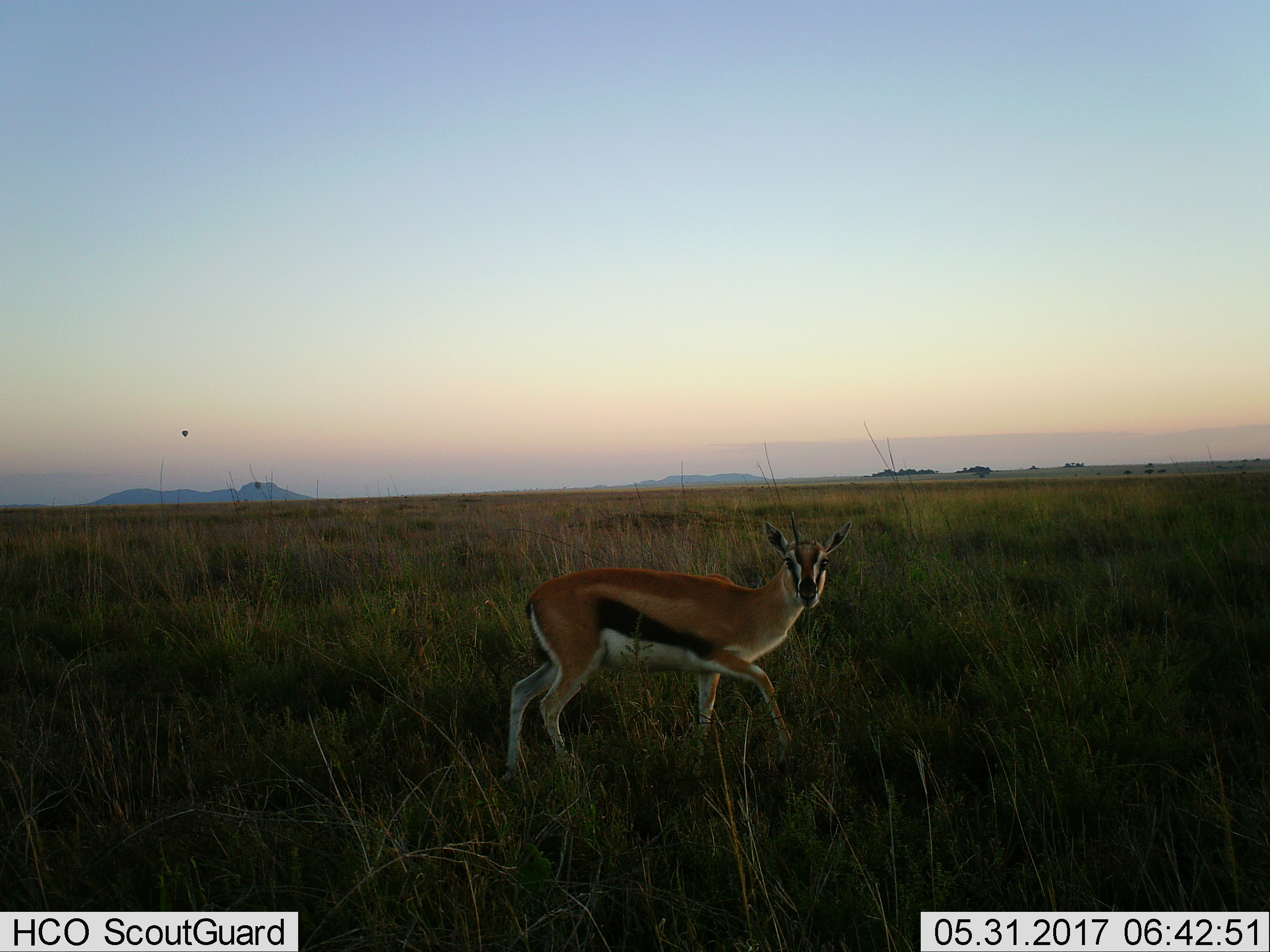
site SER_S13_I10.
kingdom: Animalia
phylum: Chordata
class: Mammalia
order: Artiodactyla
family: Bovidae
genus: Eudorcas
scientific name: Eudorcas thomsonii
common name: thomson's gazelle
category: gazellethomsons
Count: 1.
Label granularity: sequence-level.